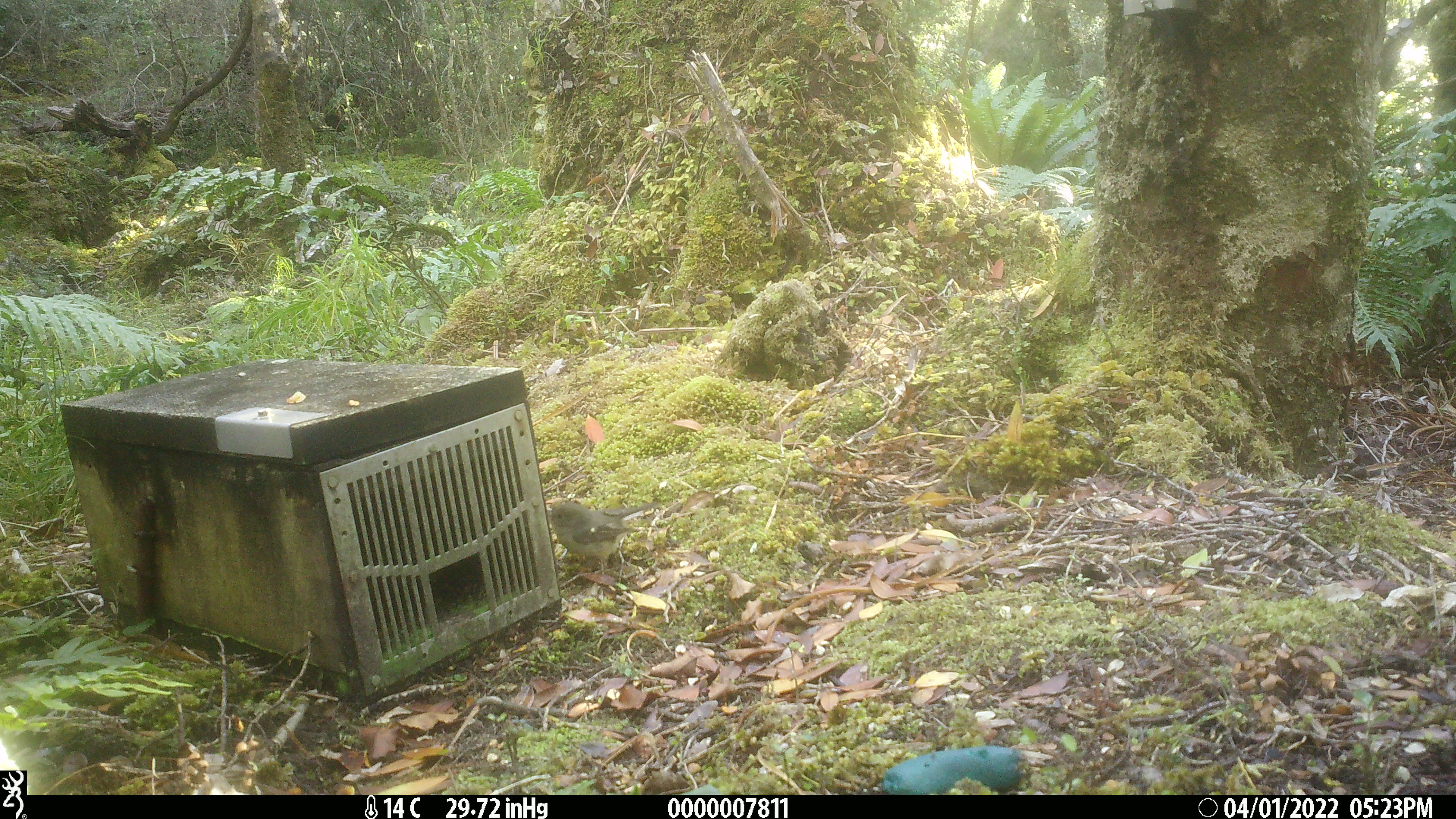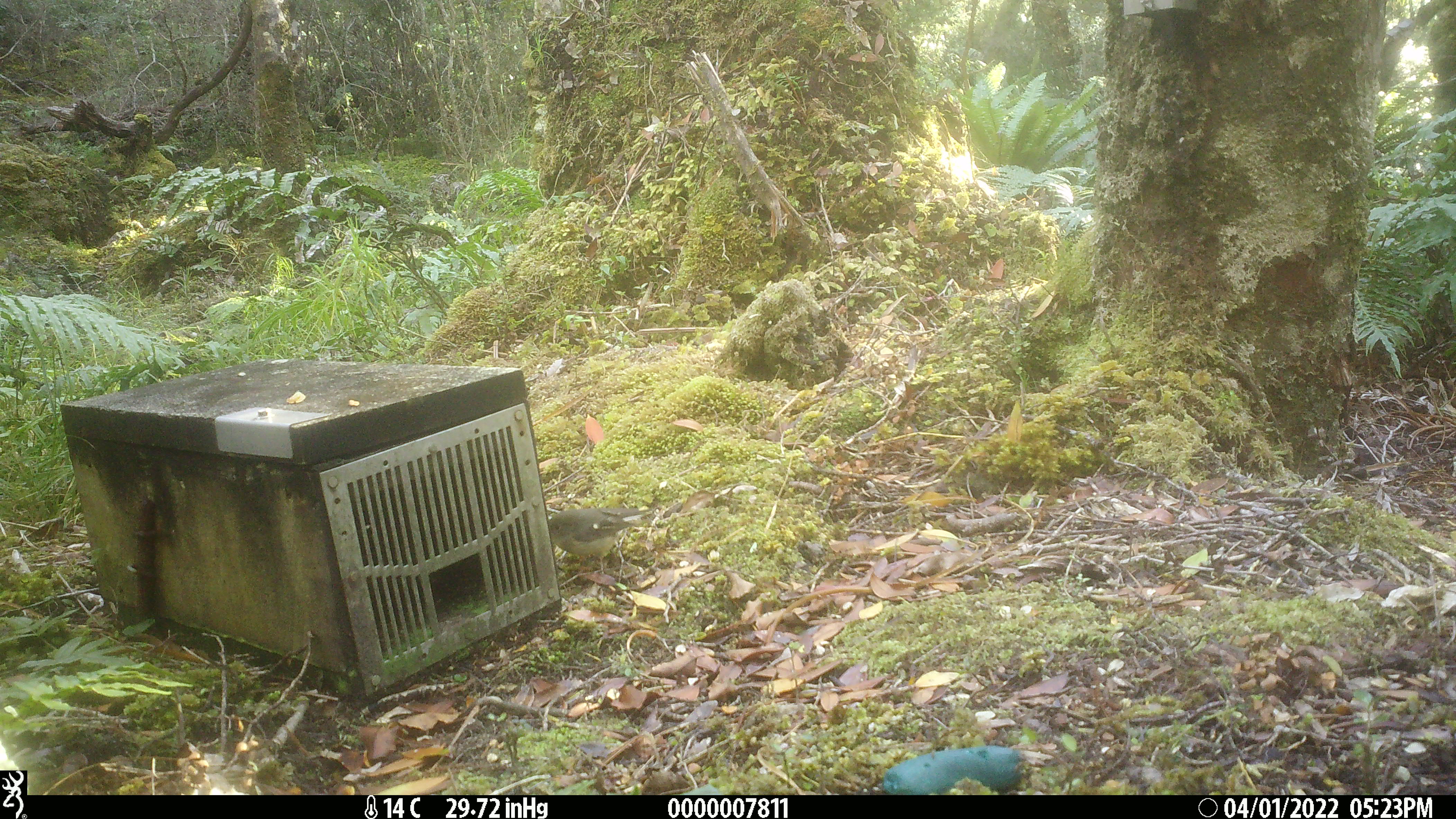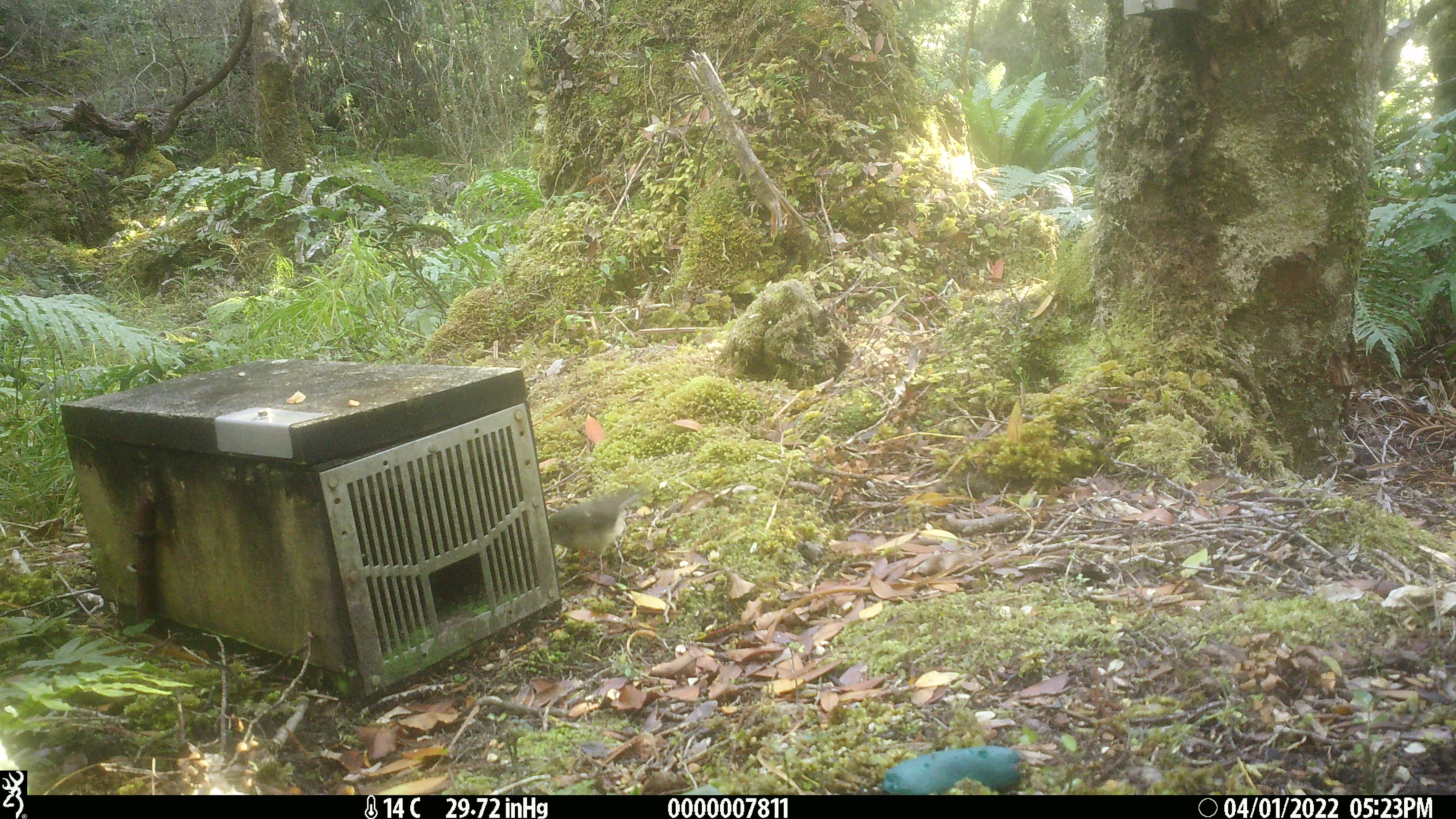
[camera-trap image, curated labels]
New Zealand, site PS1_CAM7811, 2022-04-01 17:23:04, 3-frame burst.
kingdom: Animalia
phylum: Chordata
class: Aves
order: Passeriformes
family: Petroicidae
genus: Petroica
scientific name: Petroica macrocephala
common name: tomtit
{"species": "tomtit (Petroica macrocephala)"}